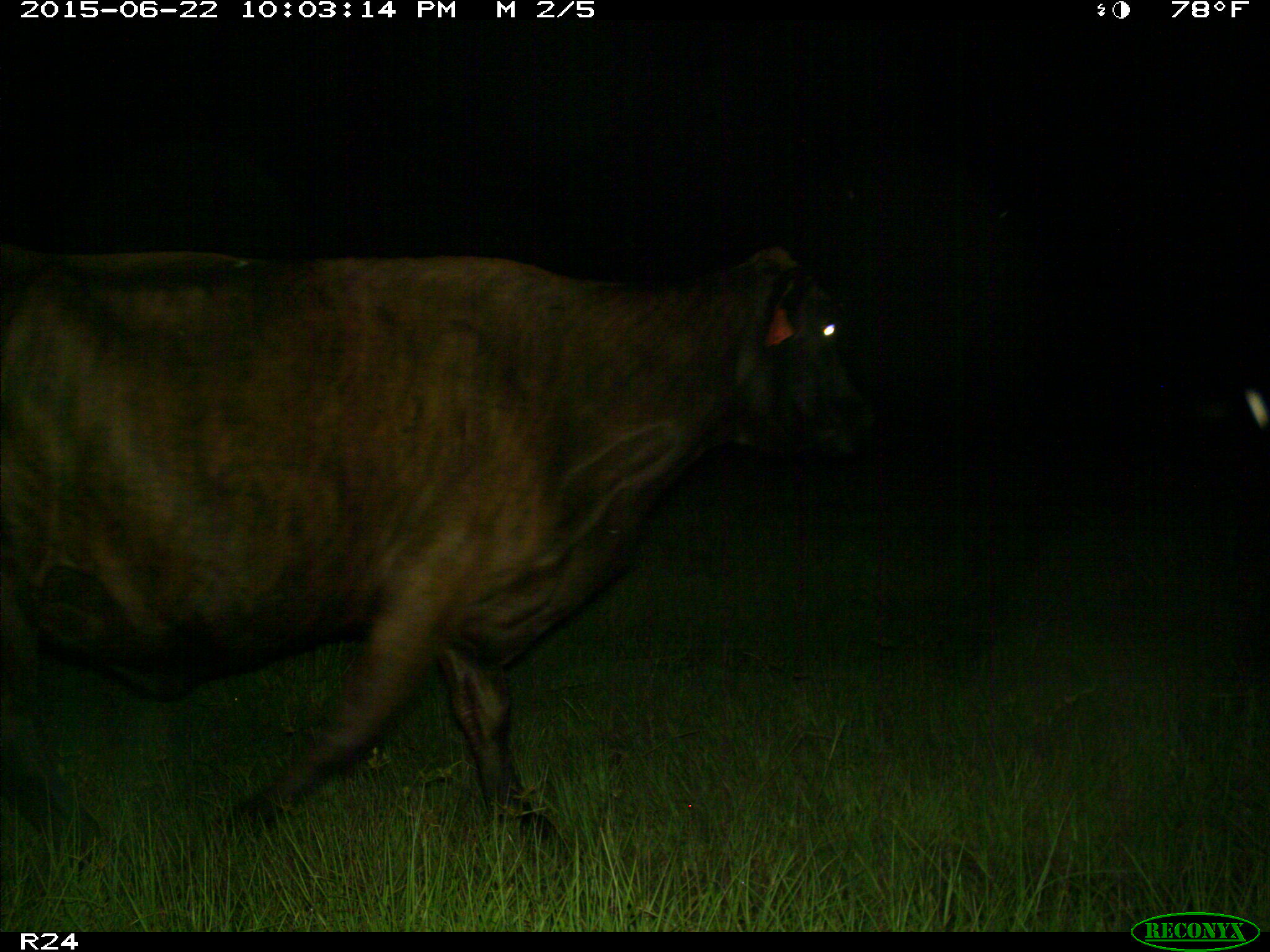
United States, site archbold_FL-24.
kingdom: Animalia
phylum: Chordata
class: Mammalia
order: Artiodactyla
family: Bovidae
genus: Bos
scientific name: Bos taurus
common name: domestic cow